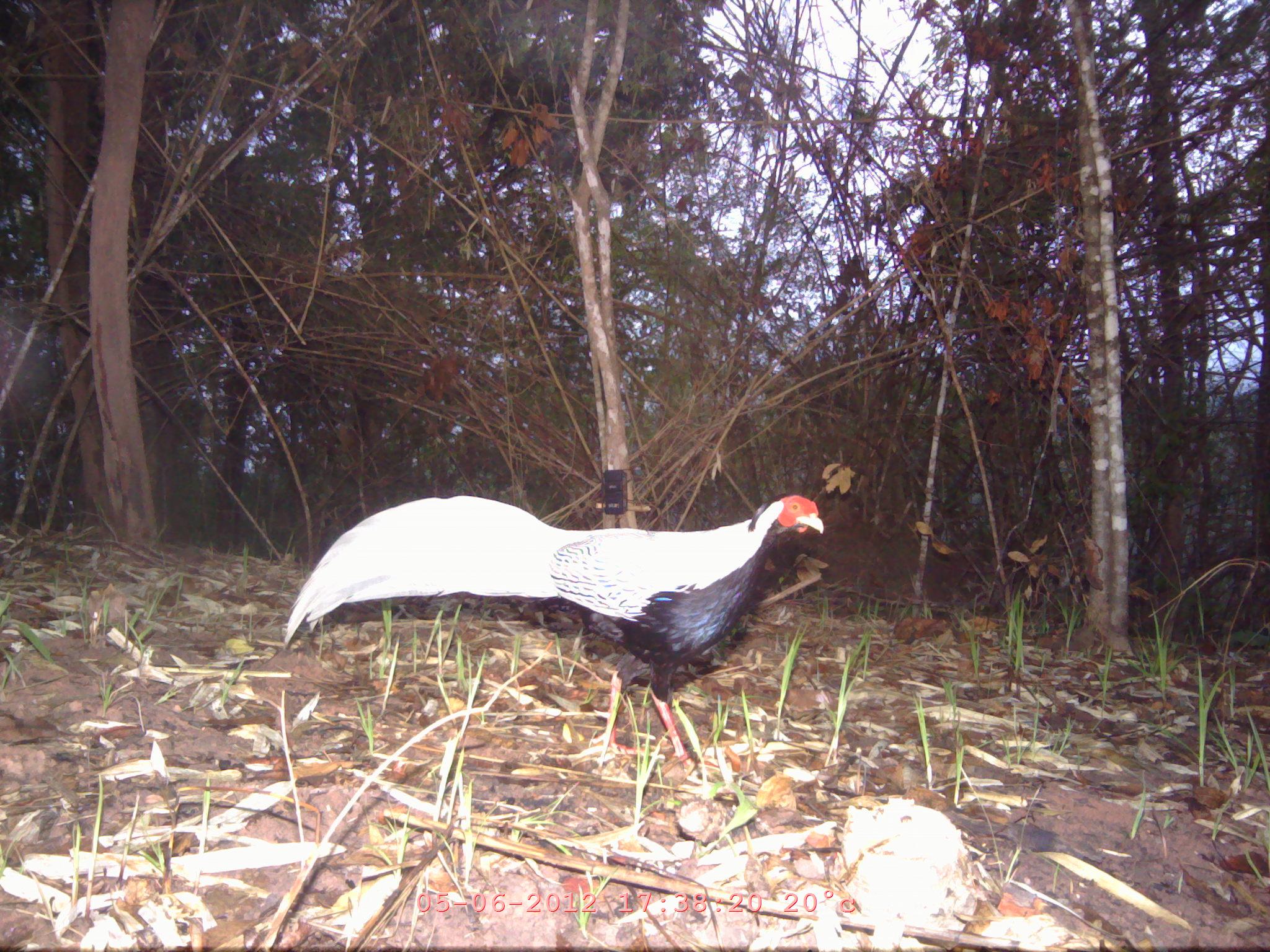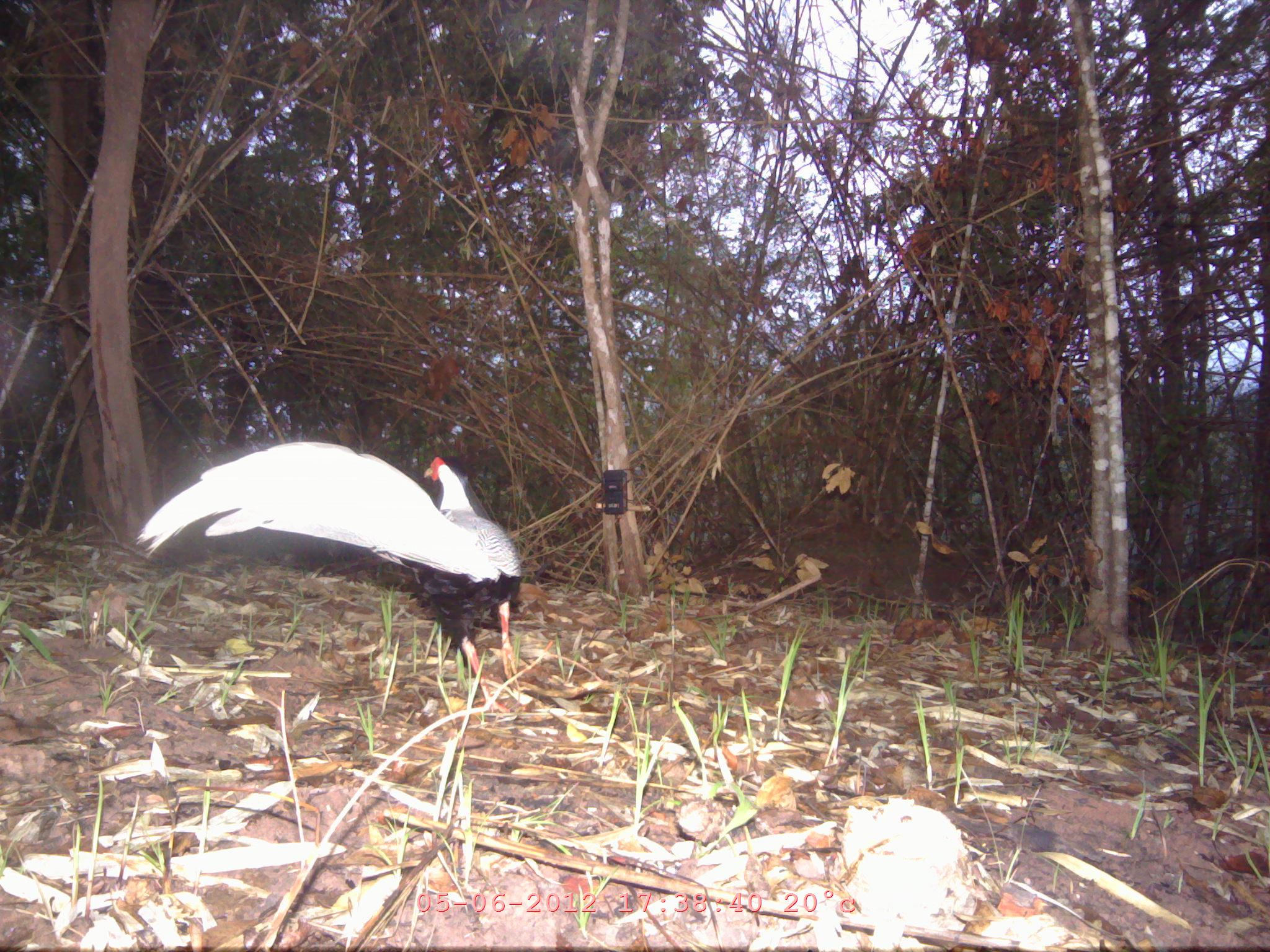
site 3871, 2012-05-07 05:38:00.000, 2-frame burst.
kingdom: Animalia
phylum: Chordata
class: Aves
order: Galliformes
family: Phasianidae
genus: Lophura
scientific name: Lophura nycthemera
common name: silver pheasant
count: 1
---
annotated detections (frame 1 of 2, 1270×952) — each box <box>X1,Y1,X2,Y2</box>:
lophura nycthemera: <box>284,492,824,775</box>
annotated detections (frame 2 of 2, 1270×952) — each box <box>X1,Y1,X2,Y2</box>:
lophura nycthemera: <box>135,441,522,714</box>